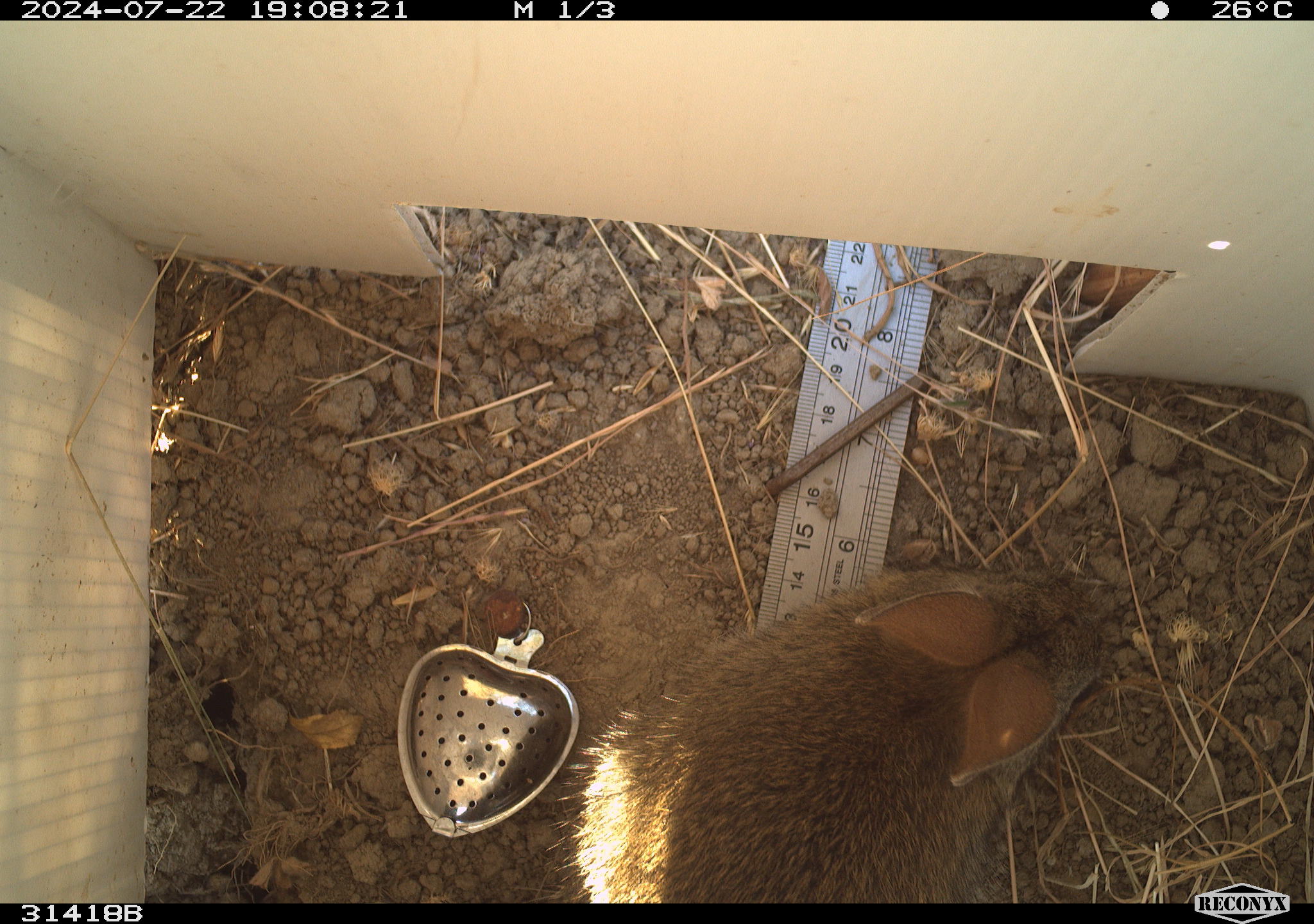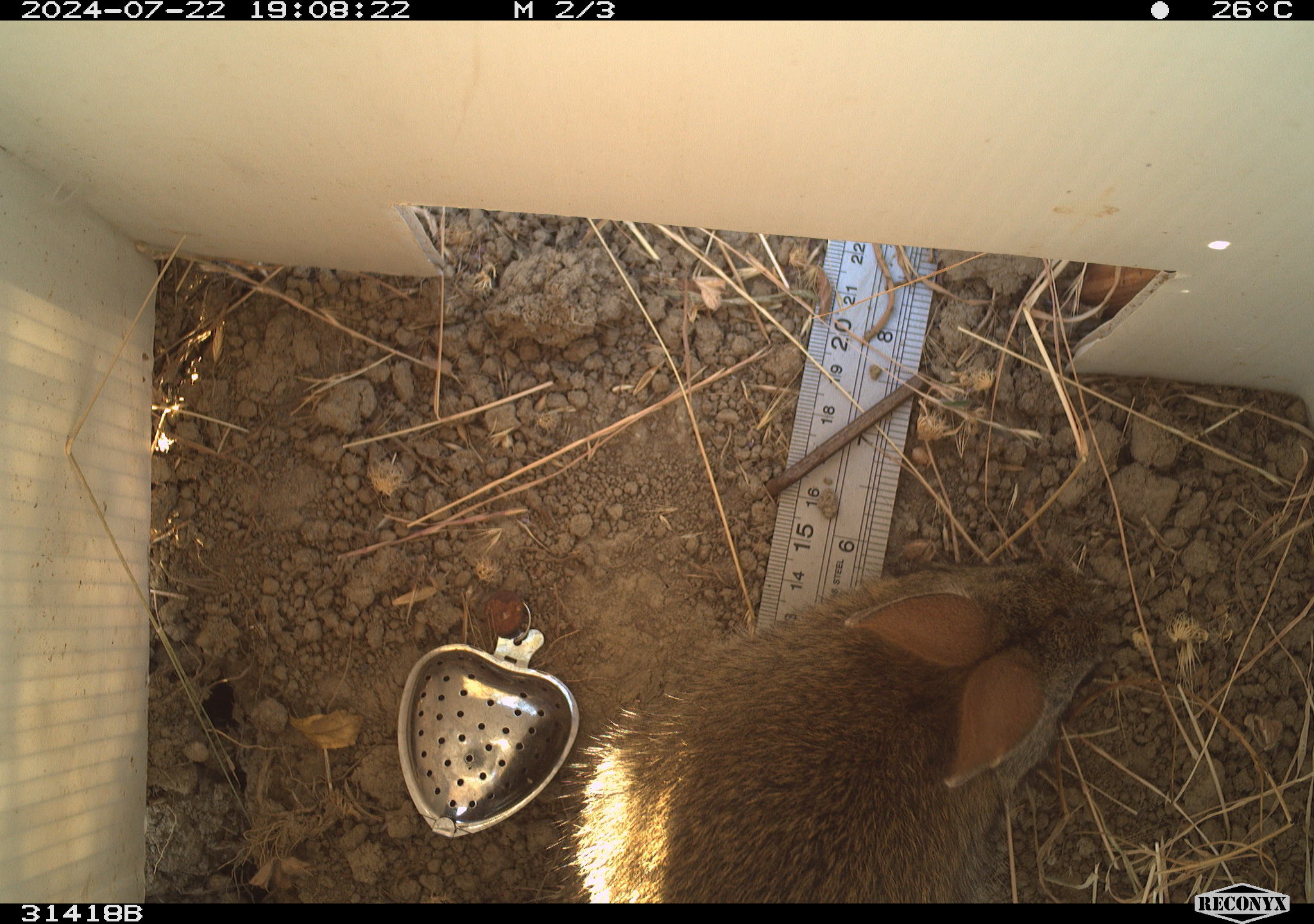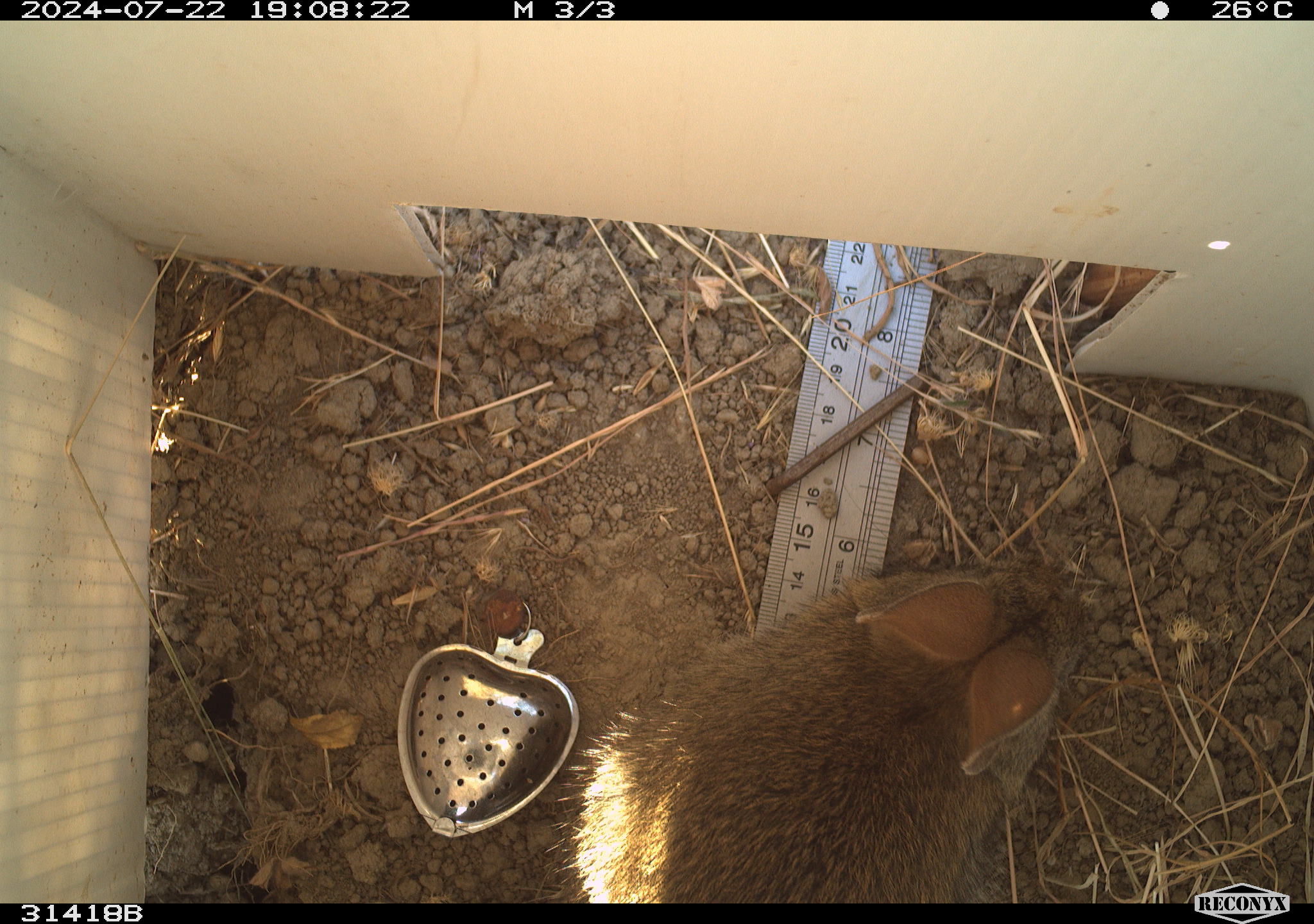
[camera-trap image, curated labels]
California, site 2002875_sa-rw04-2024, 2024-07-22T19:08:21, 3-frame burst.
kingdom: Animalia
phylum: Chordata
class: Mammalia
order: Lagomorpha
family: Leporidae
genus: Sylvilagus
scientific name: Sylvilagus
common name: cottontail rabbits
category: sylvilagus species